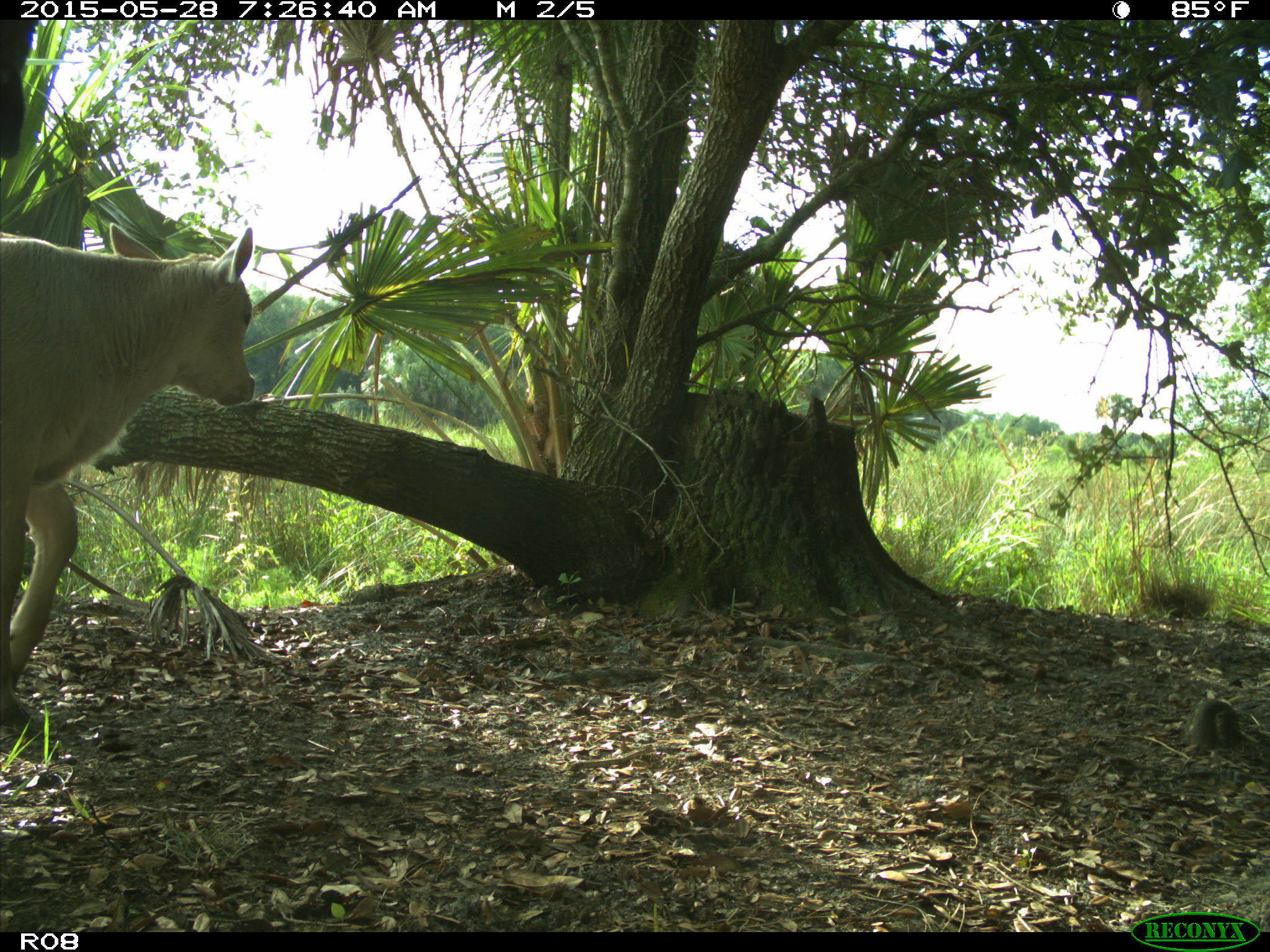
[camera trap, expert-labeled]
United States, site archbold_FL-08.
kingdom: Animalia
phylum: Chordata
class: Mammalia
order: Artiodactyla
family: Bovidae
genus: Bos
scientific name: Bos taurus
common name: domestic cow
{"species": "Bos taurus (domestic cow)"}